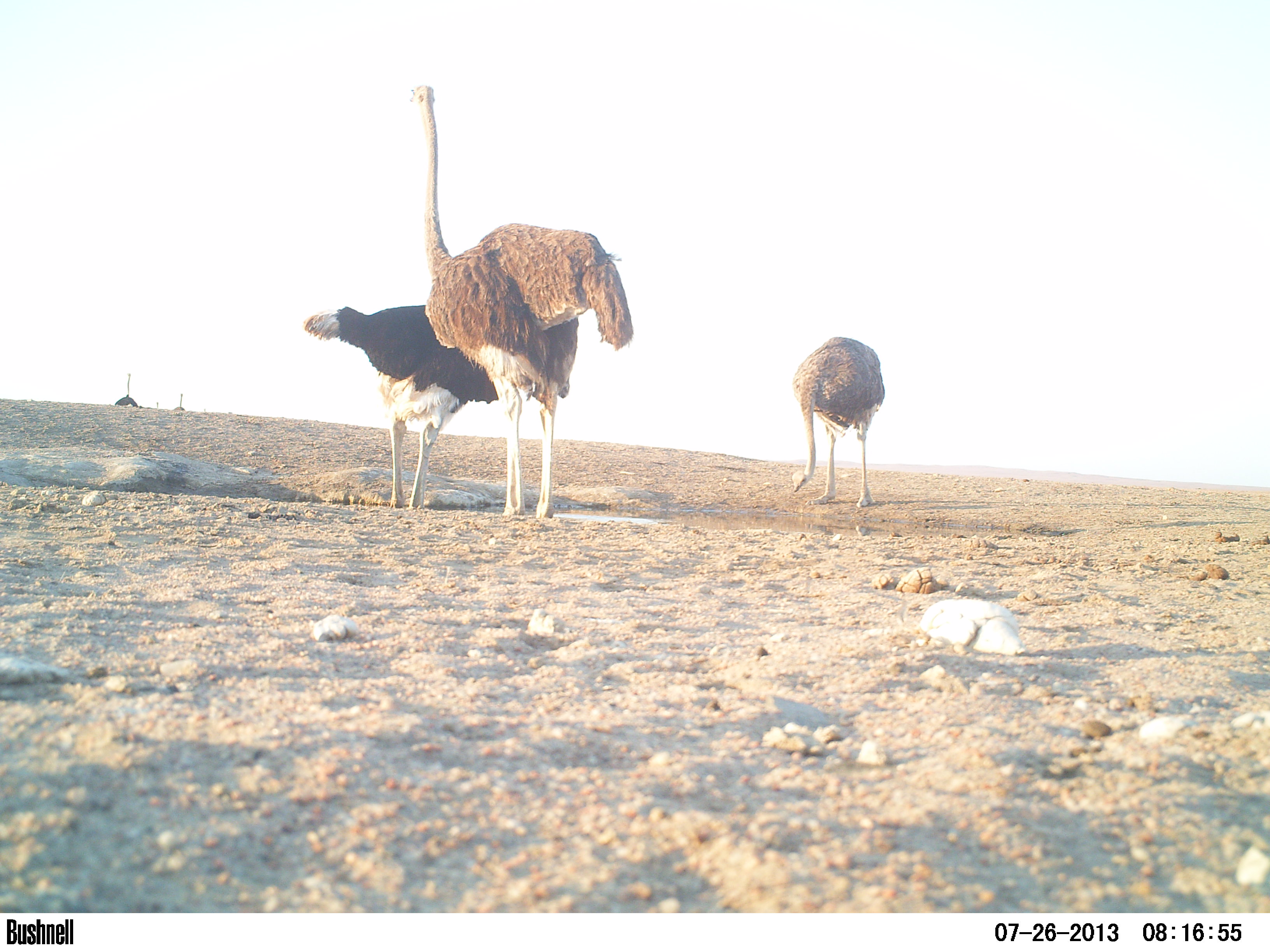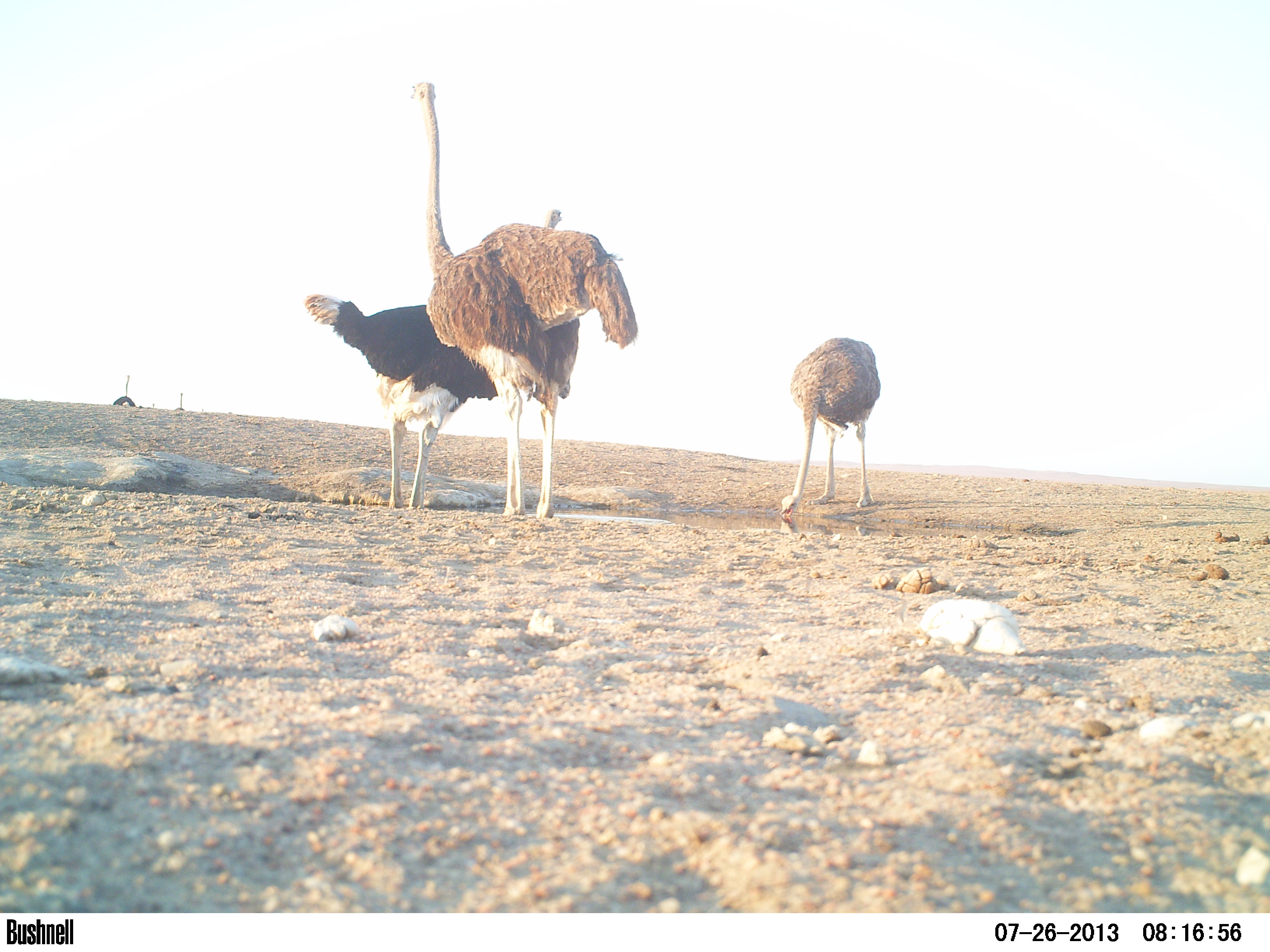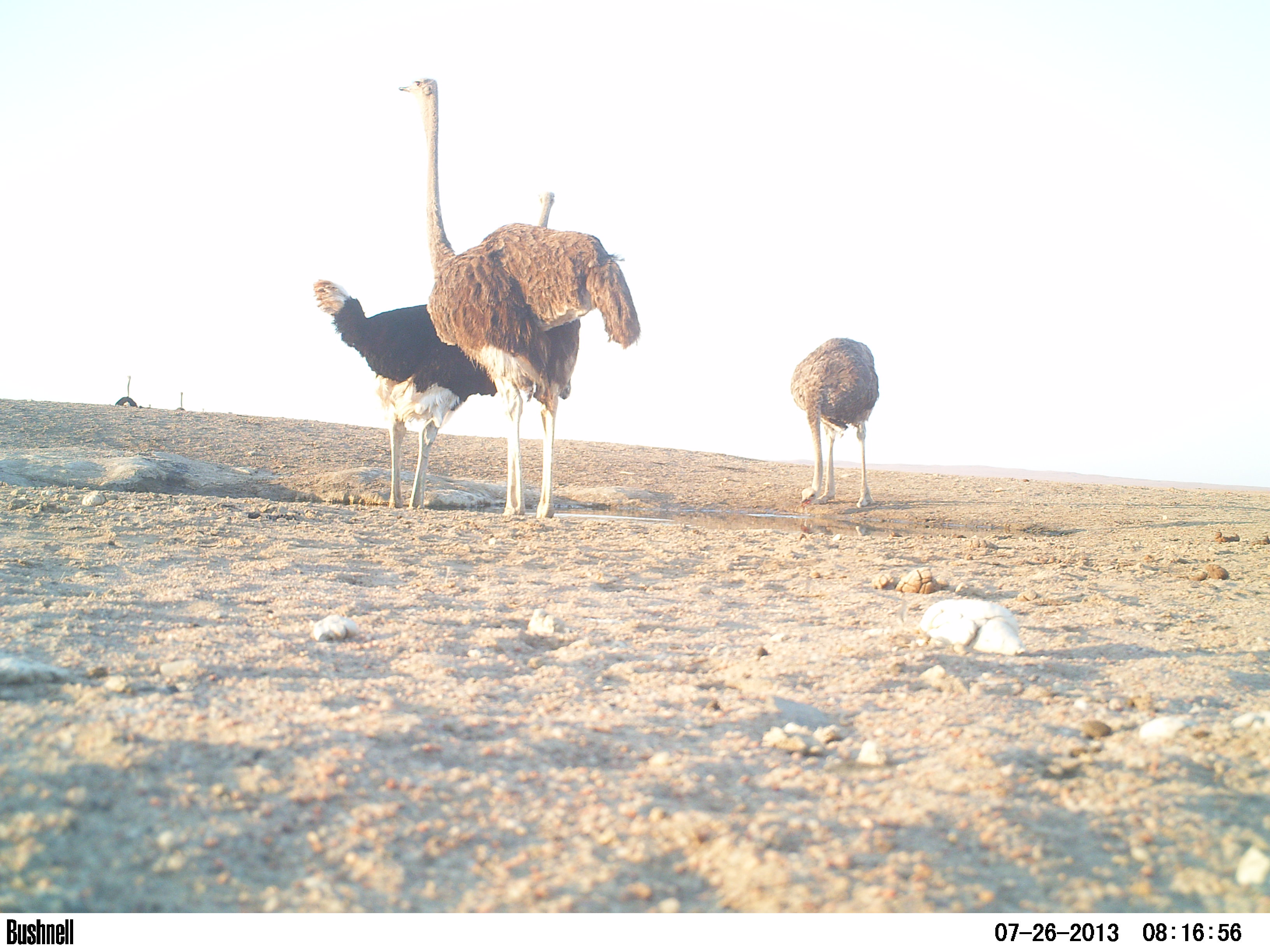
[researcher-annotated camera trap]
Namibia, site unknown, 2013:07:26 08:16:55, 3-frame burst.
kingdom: Animalia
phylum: Chordata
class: Aves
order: Struthioniformes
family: Struthionidae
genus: Struthio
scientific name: Struthio camelus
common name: common ostrich